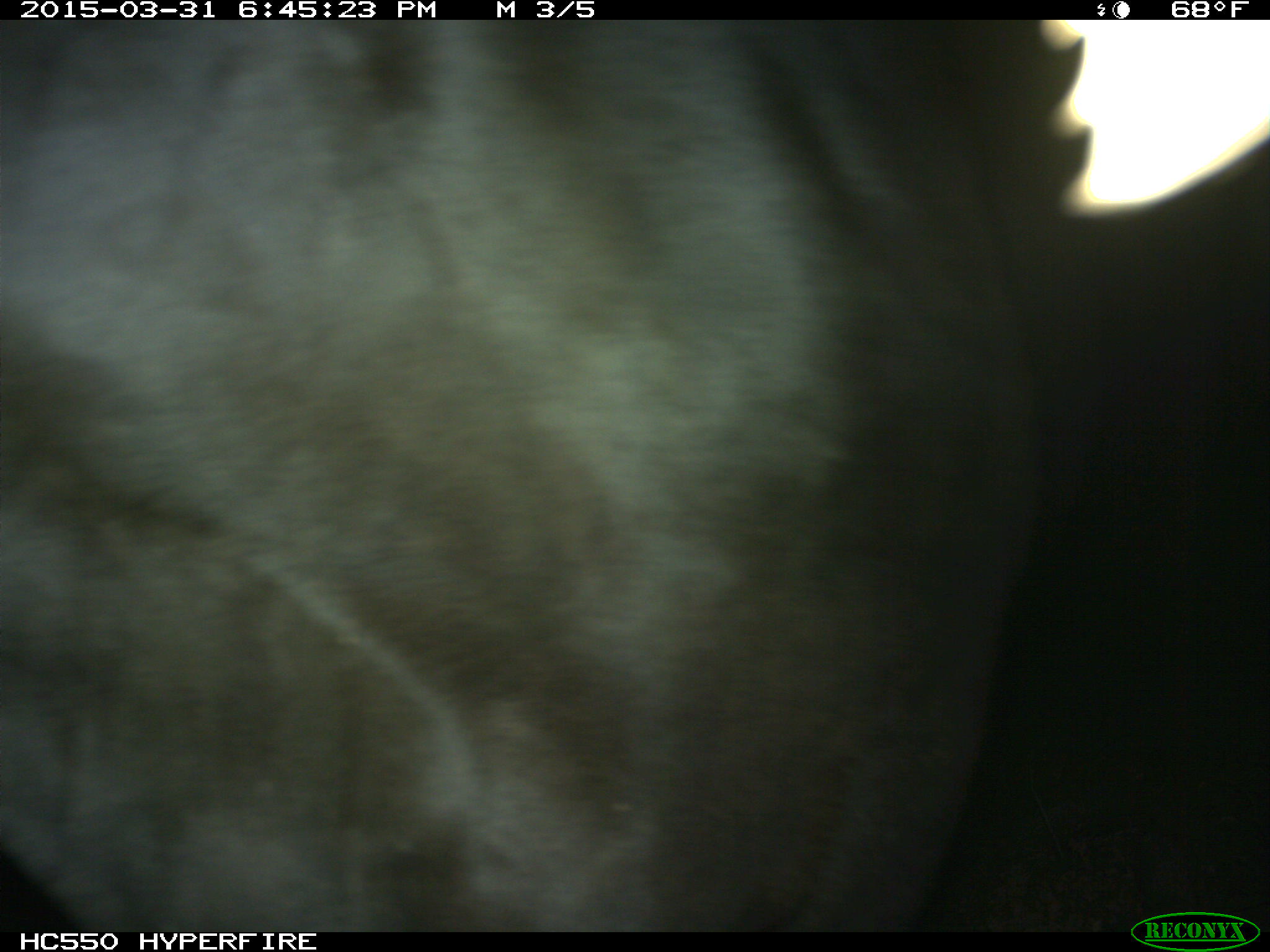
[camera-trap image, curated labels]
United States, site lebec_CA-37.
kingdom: Animalia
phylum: Chordata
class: Mammalia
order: Artiodactyla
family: Bovidae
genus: Bos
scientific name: Bos taurus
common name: domestic cow